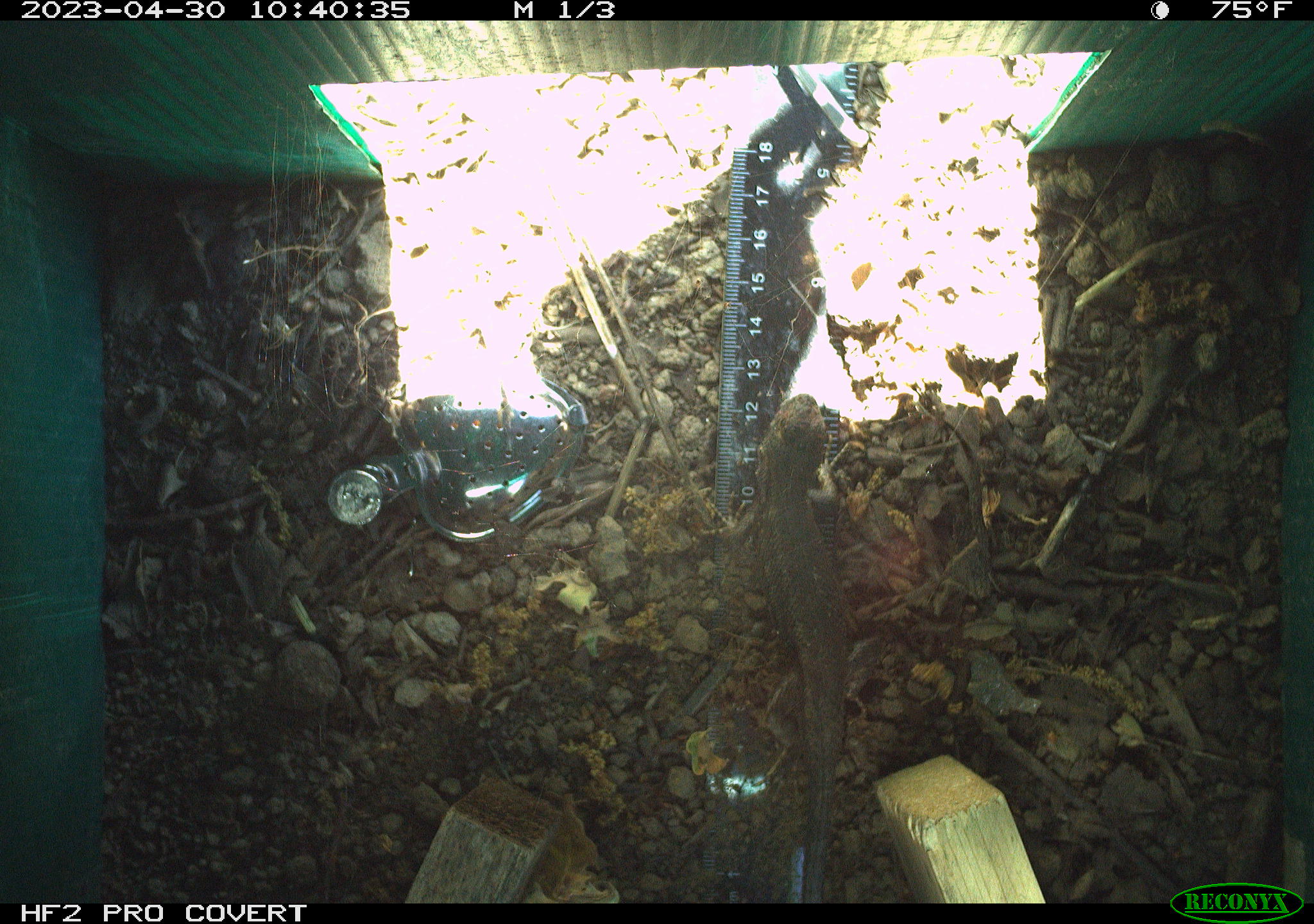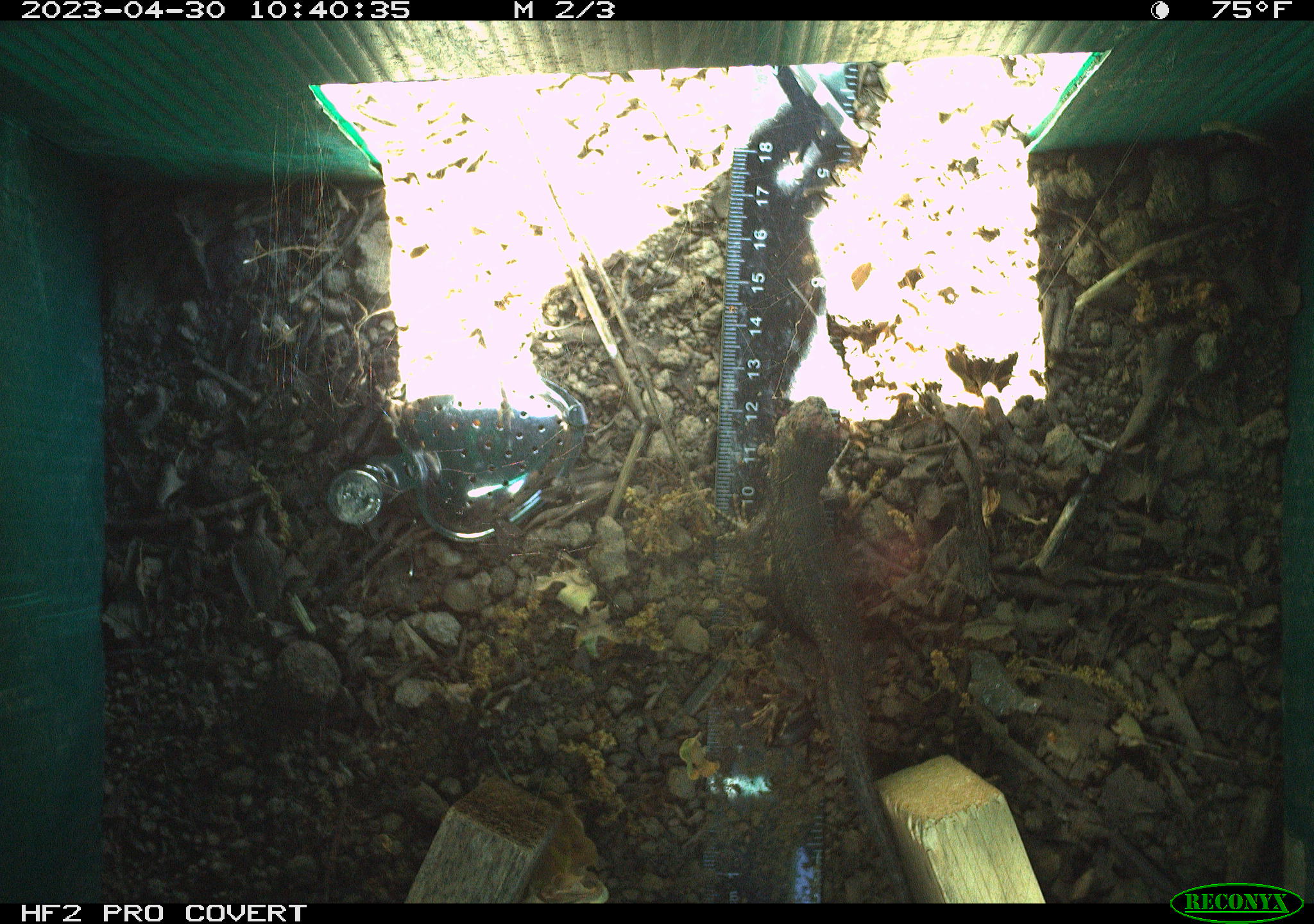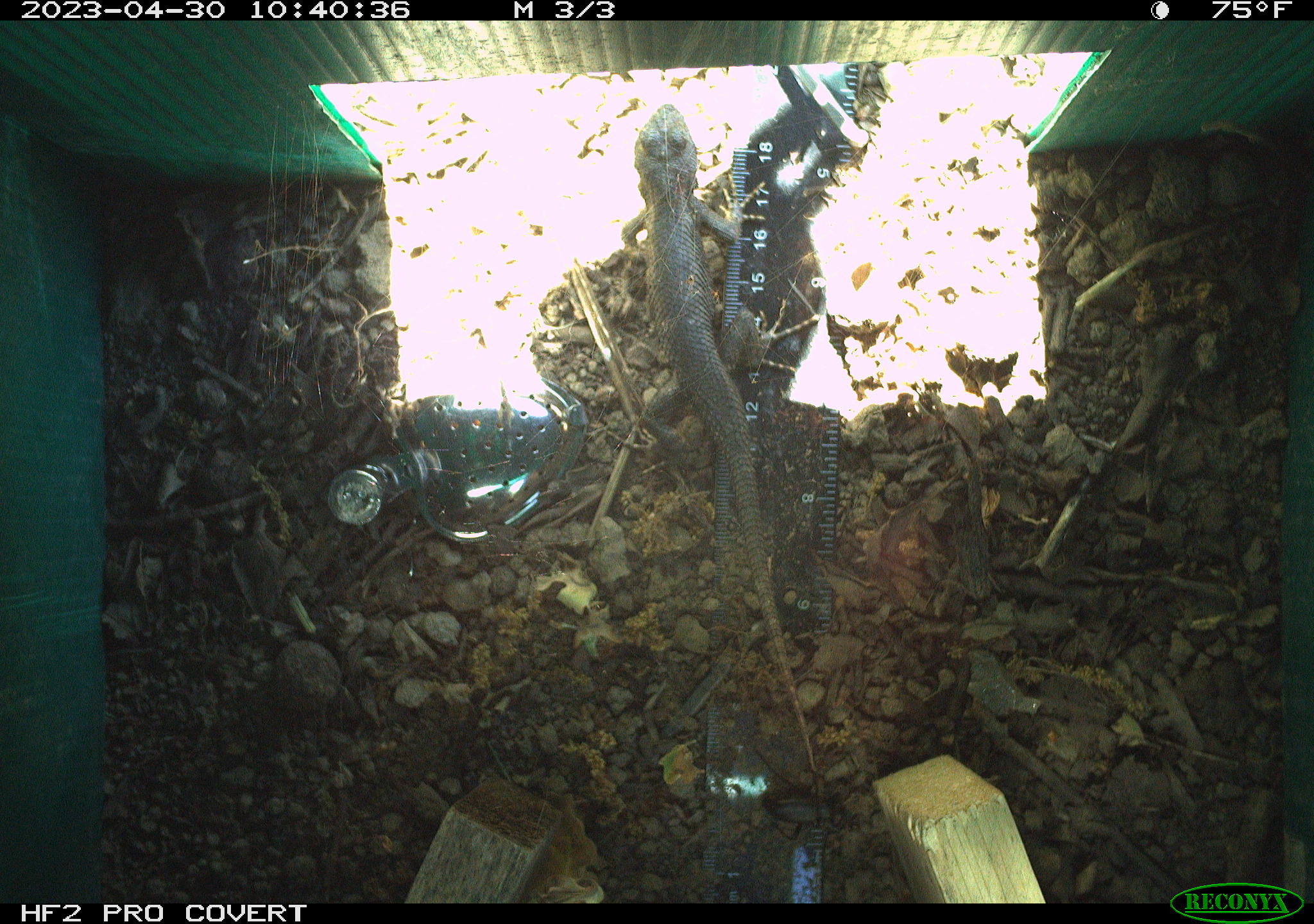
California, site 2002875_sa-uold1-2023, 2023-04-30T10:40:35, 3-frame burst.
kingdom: Animalia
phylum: Chordata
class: Reptilia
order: Squamata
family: Phrynosomatidae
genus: Sceloporus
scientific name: Sceloporus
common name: spiny lizards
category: sceloporus species